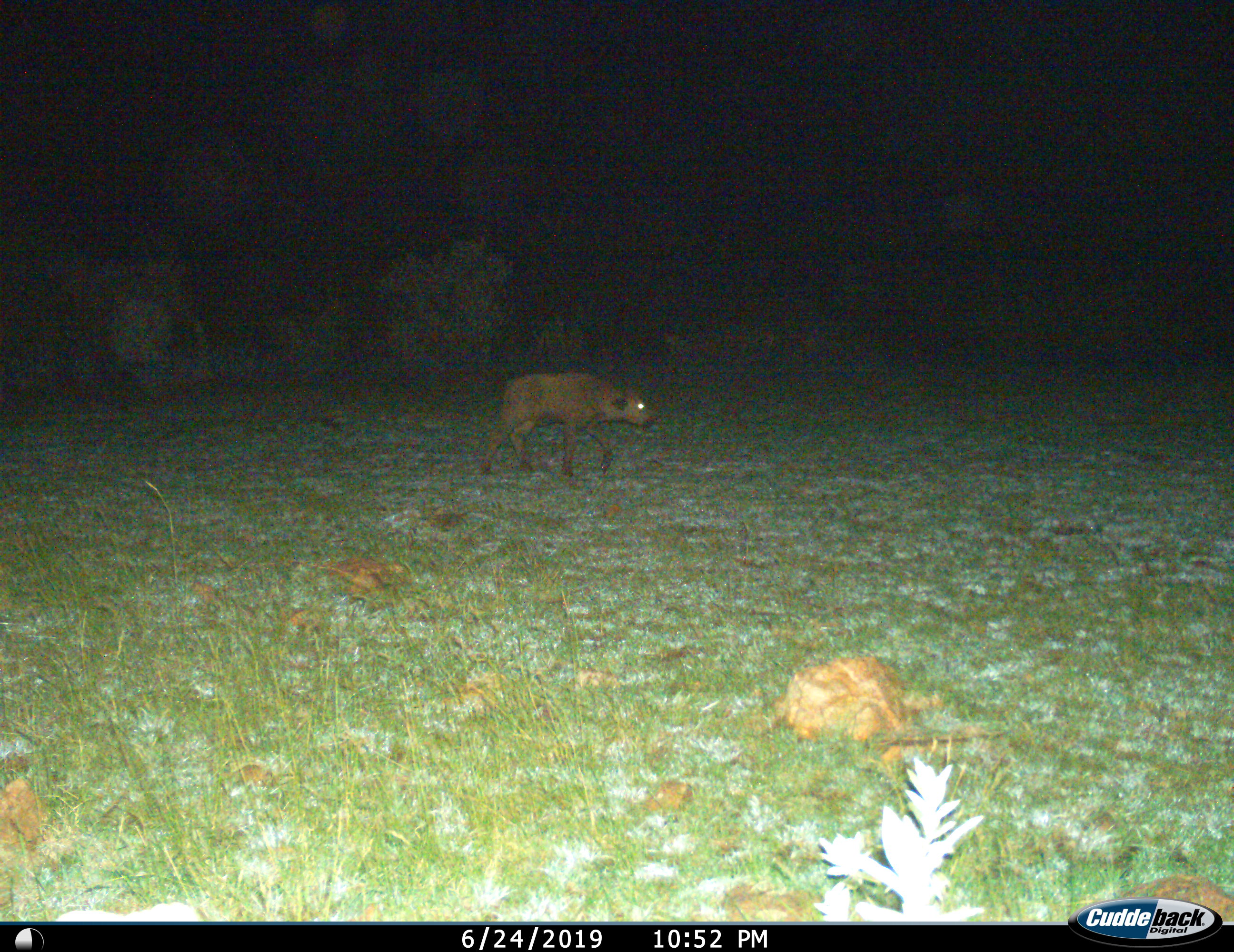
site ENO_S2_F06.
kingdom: Animalia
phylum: Chordata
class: Mammalia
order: Artiodactyla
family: Bovidae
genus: Syncerus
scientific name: Syncerus caffer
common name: african buffalo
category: buffalo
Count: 1.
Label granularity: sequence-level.